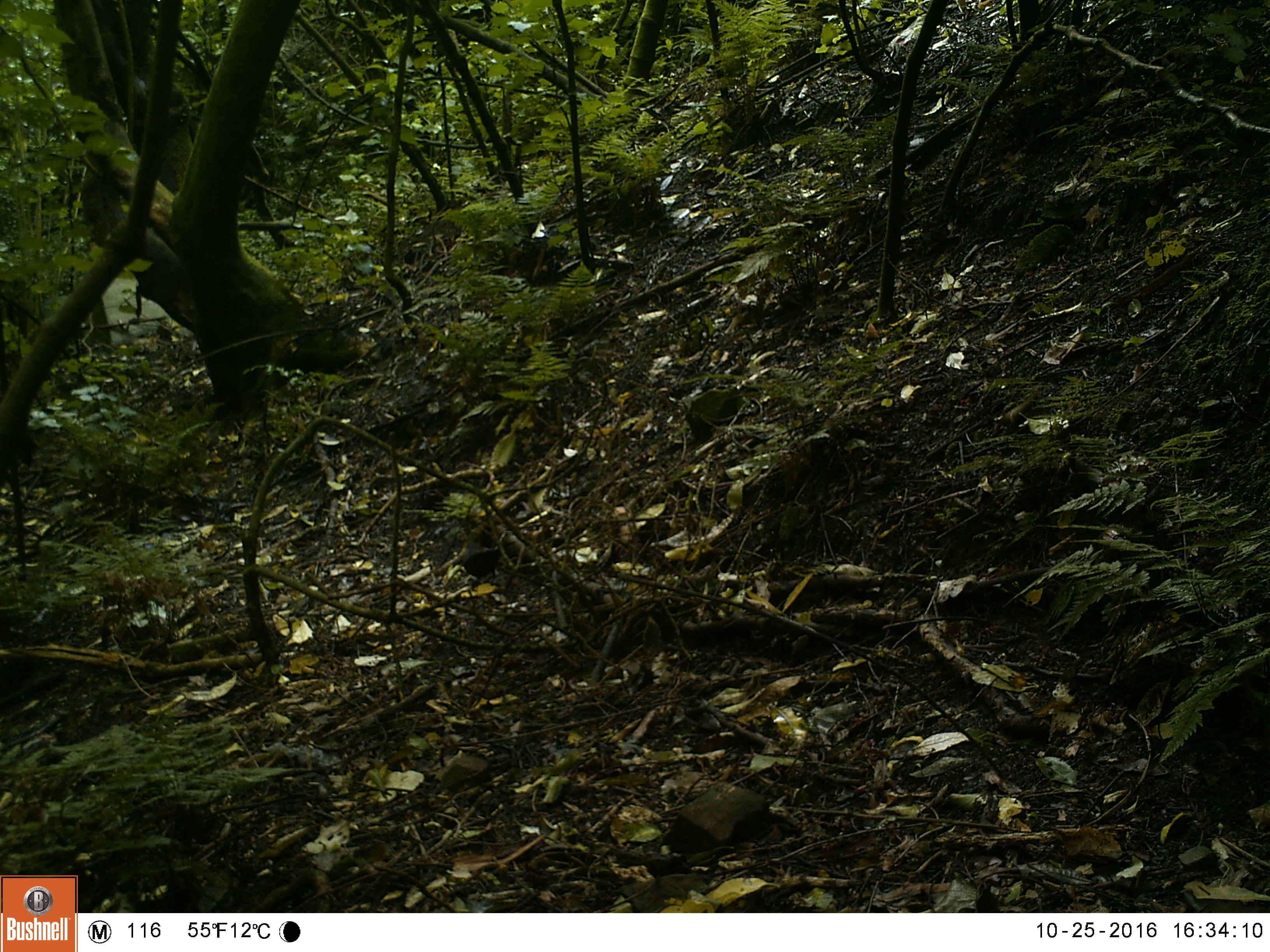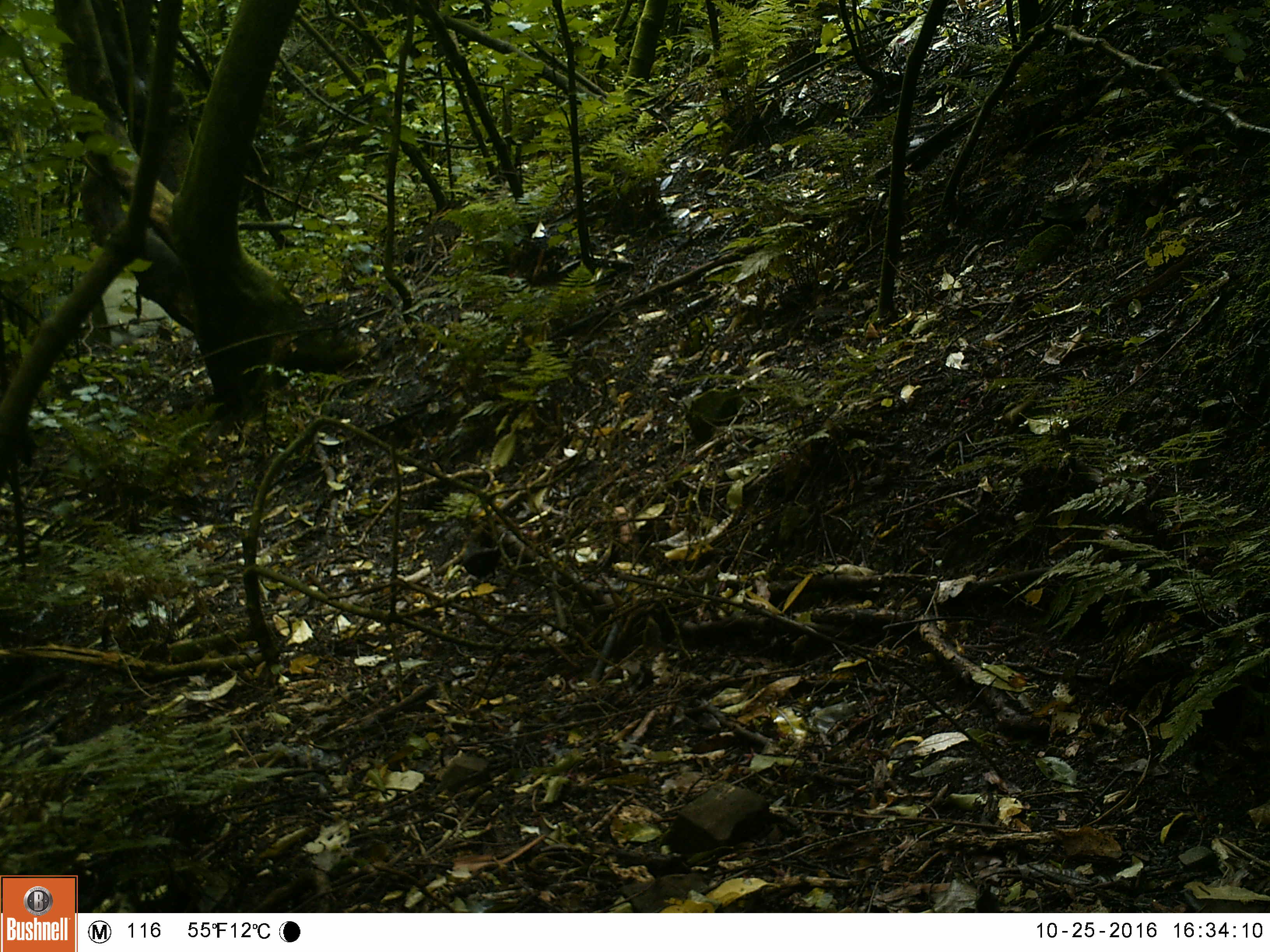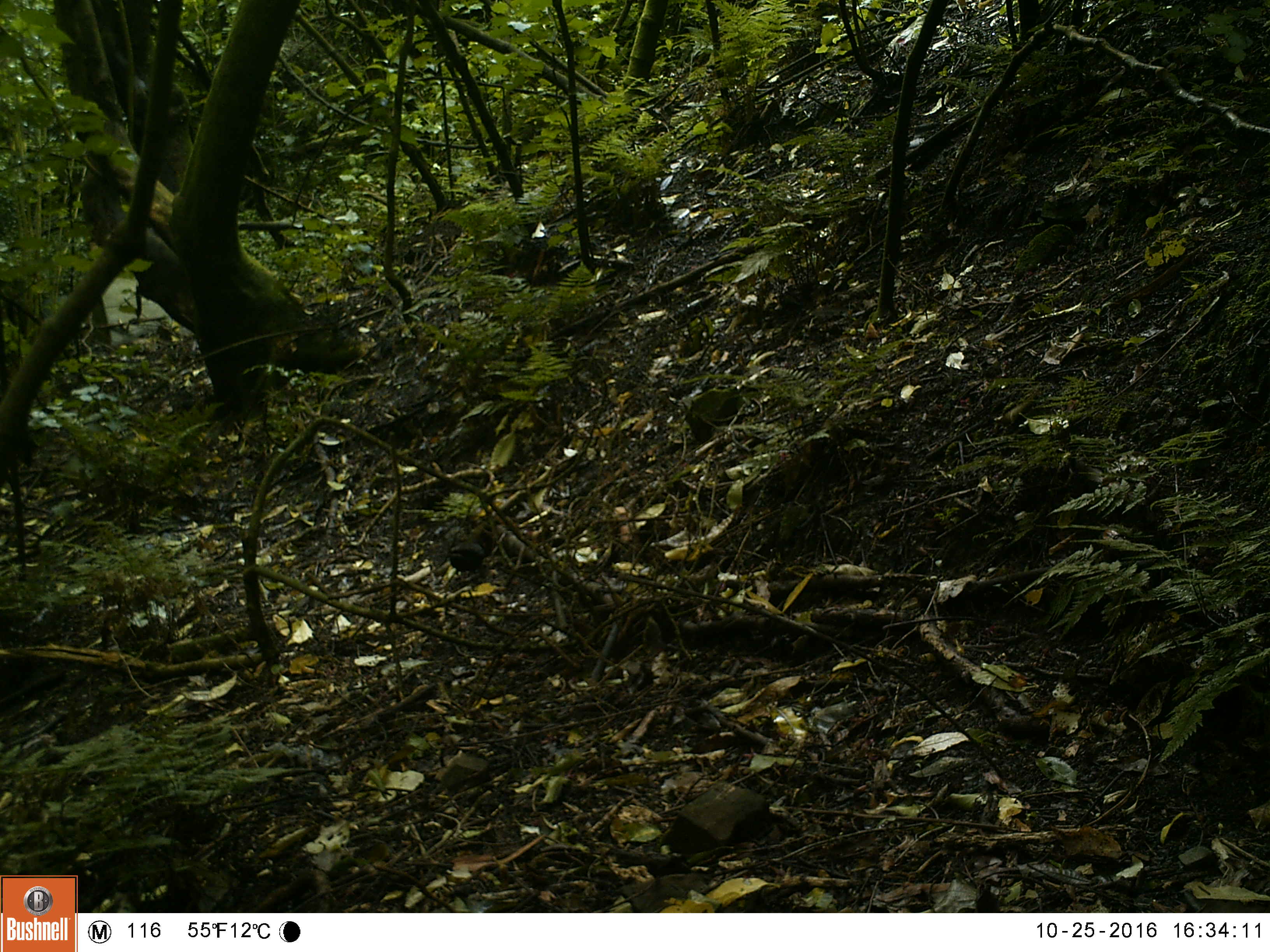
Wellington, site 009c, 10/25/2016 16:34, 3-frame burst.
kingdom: Animalia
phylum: Chordata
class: Aves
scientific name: Aves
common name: bird